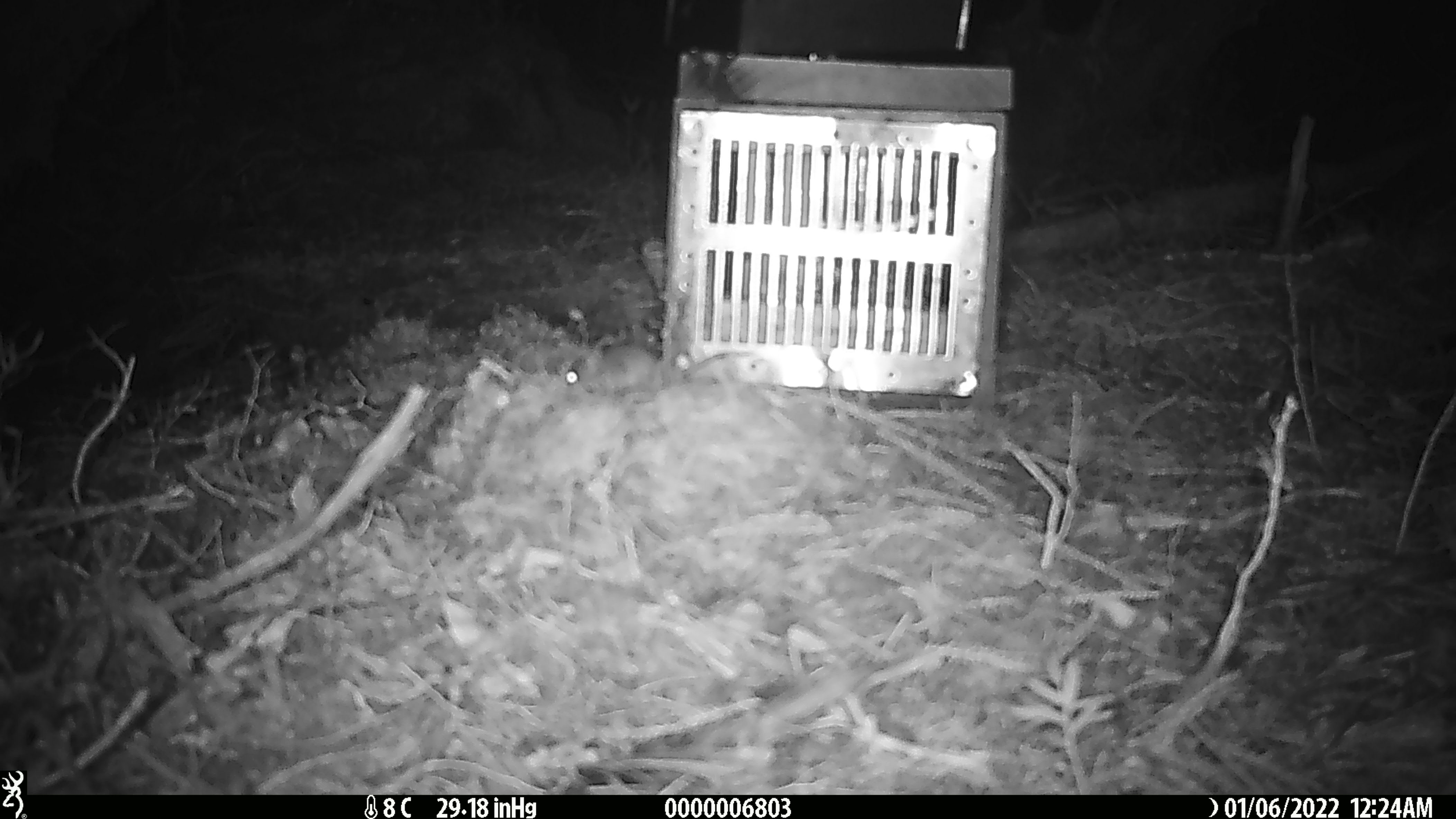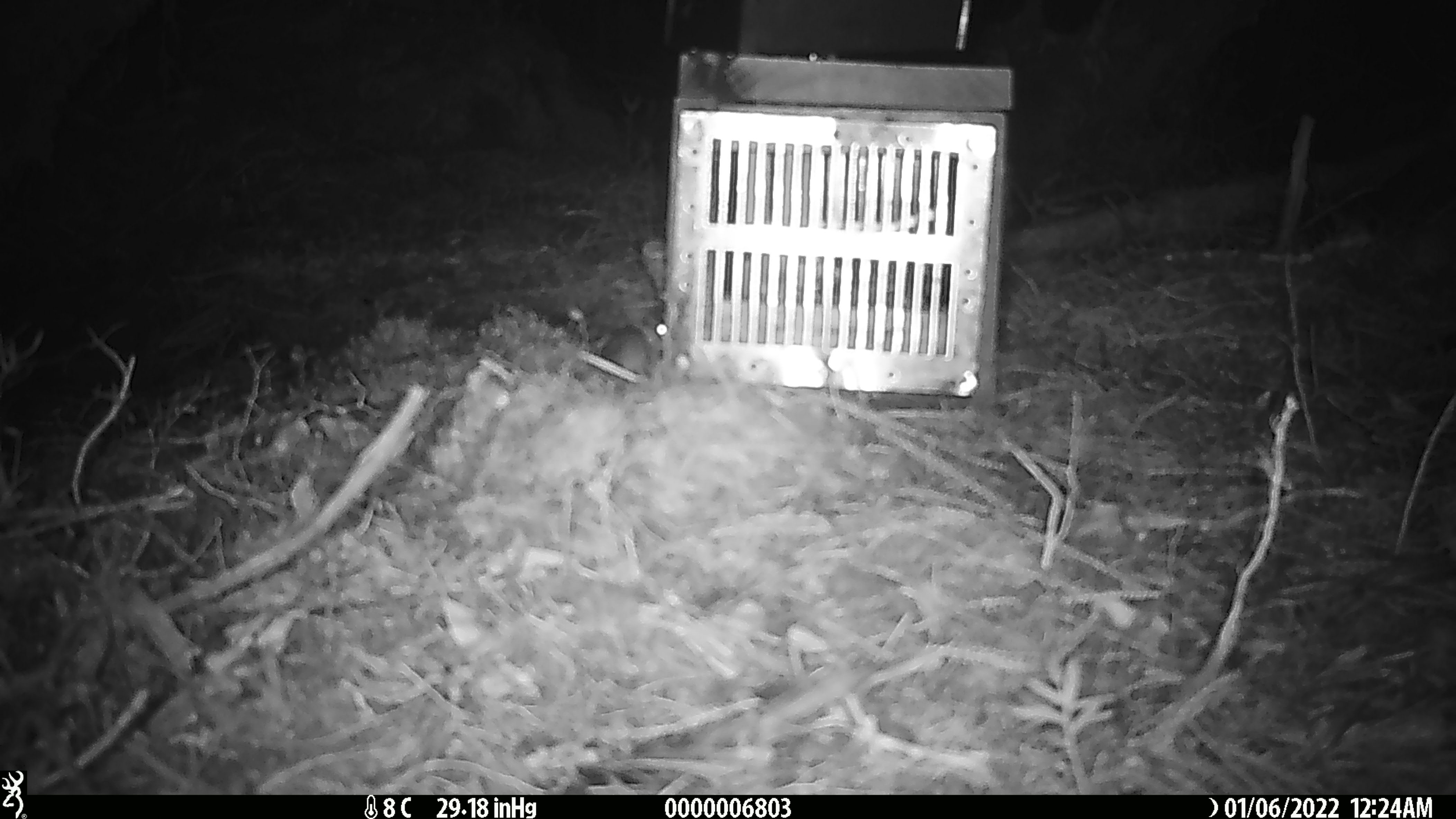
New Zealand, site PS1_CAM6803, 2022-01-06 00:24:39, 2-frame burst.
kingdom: Animalia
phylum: Chordata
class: Mammalia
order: Rodentia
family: Muridae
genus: Mus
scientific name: Mus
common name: mouse